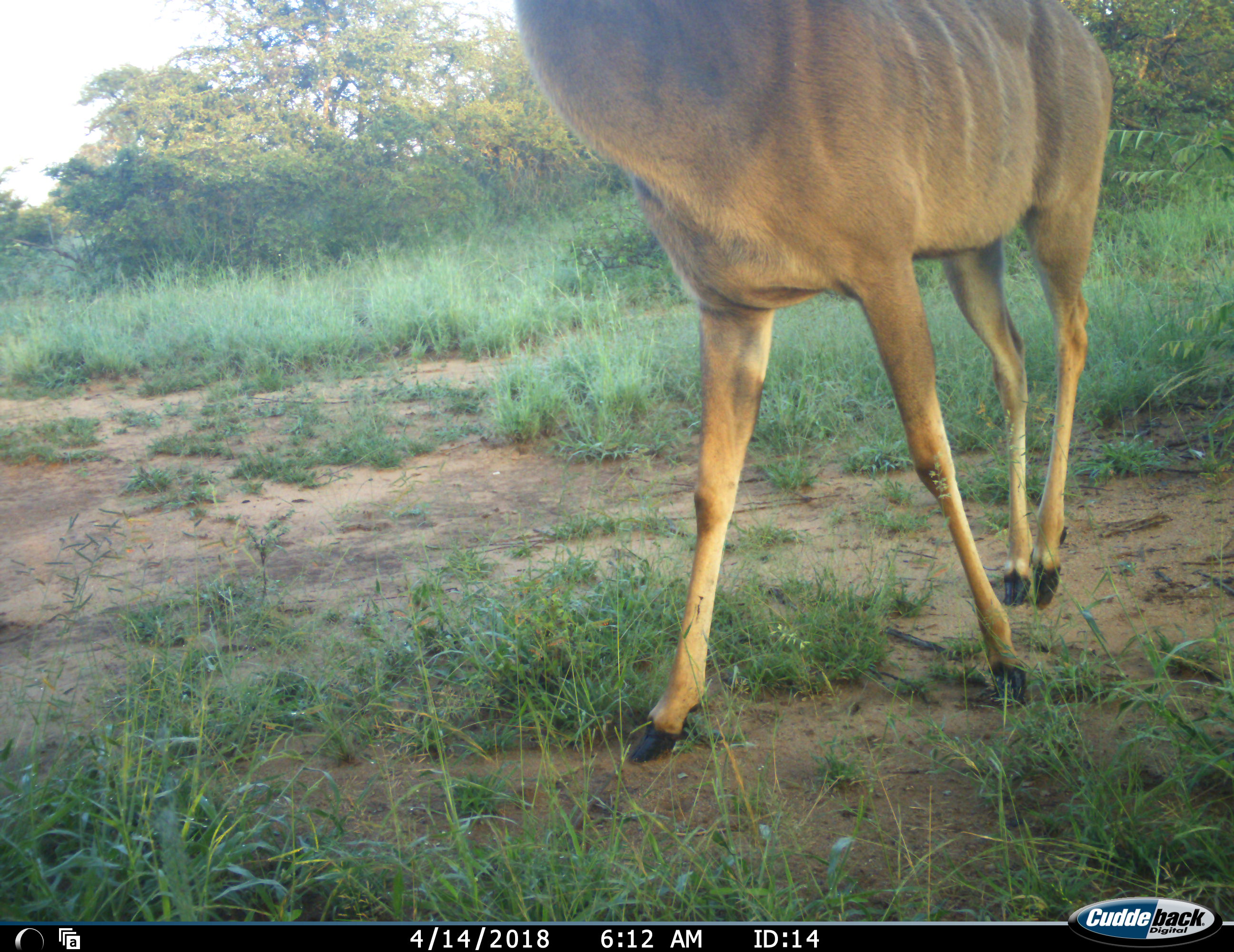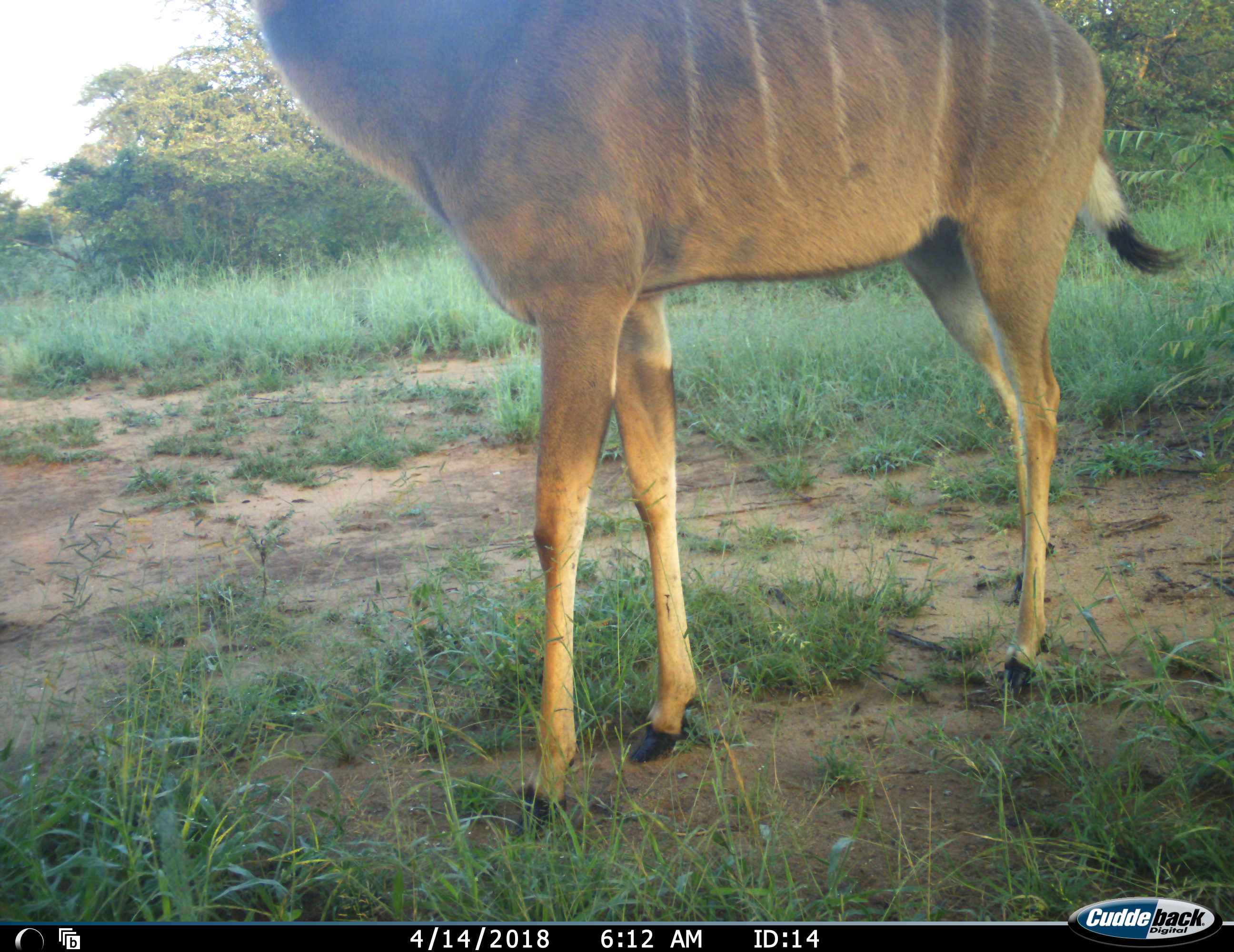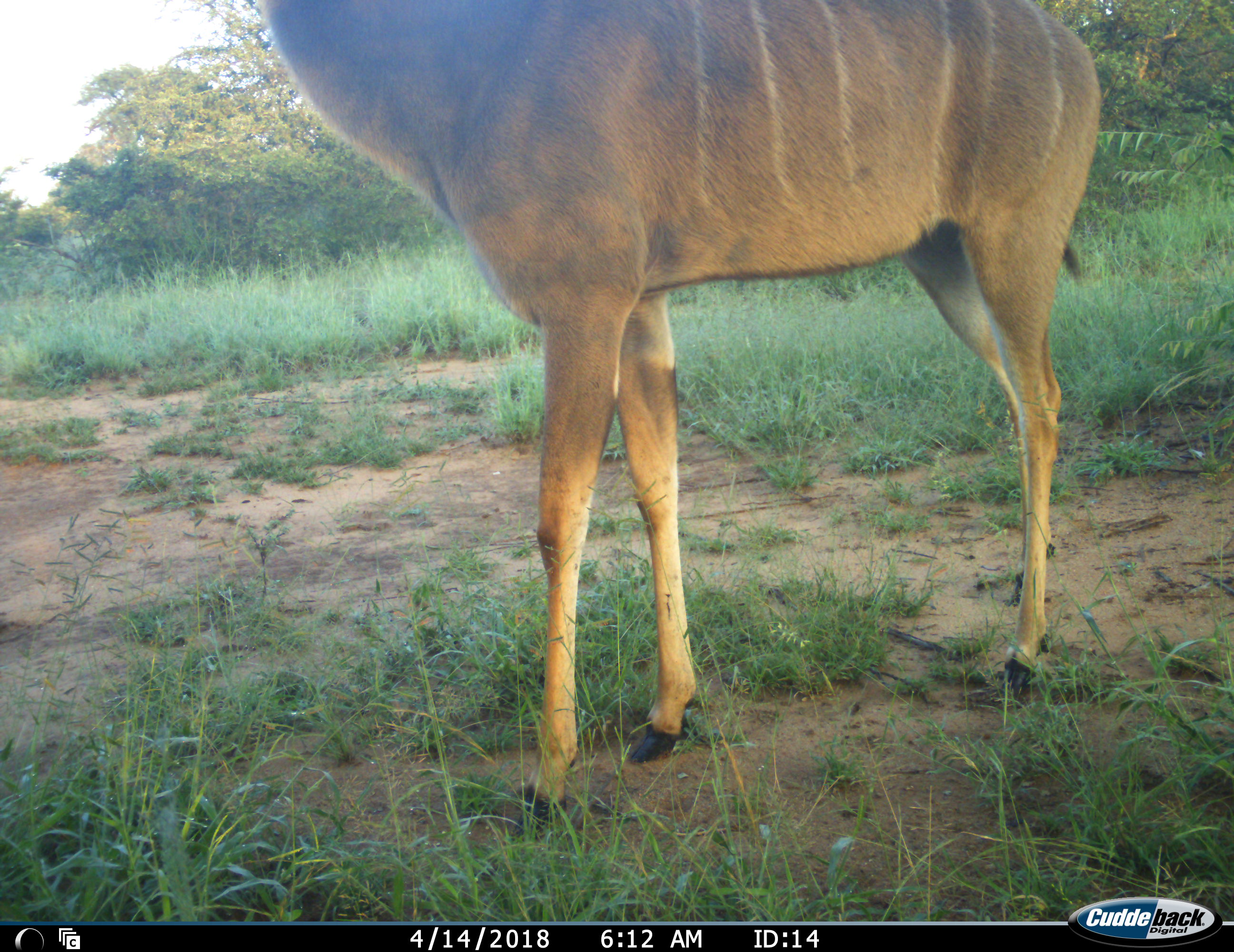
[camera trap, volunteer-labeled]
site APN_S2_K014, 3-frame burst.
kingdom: Animalia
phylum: Chordata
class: Mammalia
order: Artiodactyla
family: Bovidae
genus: Tragelaphus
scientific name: Tragelaphus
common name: kudu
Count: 1.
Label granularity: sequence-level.